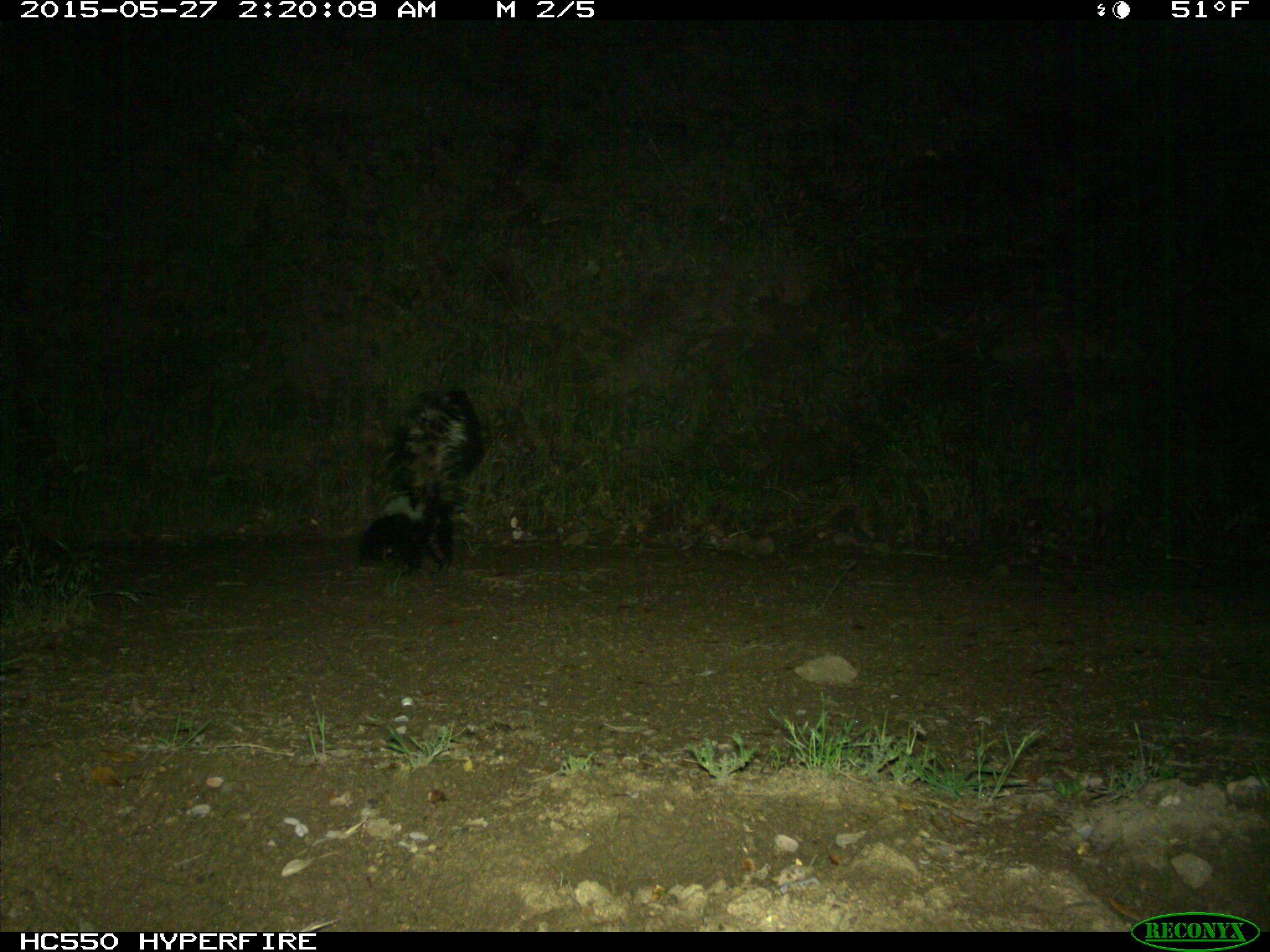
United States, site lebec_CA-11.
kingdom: Animalia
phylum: Chordata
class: Mammalia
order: Carnivora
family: Mephitidae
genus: Mephitis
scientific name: Mephitis mephitis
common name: striped skunk